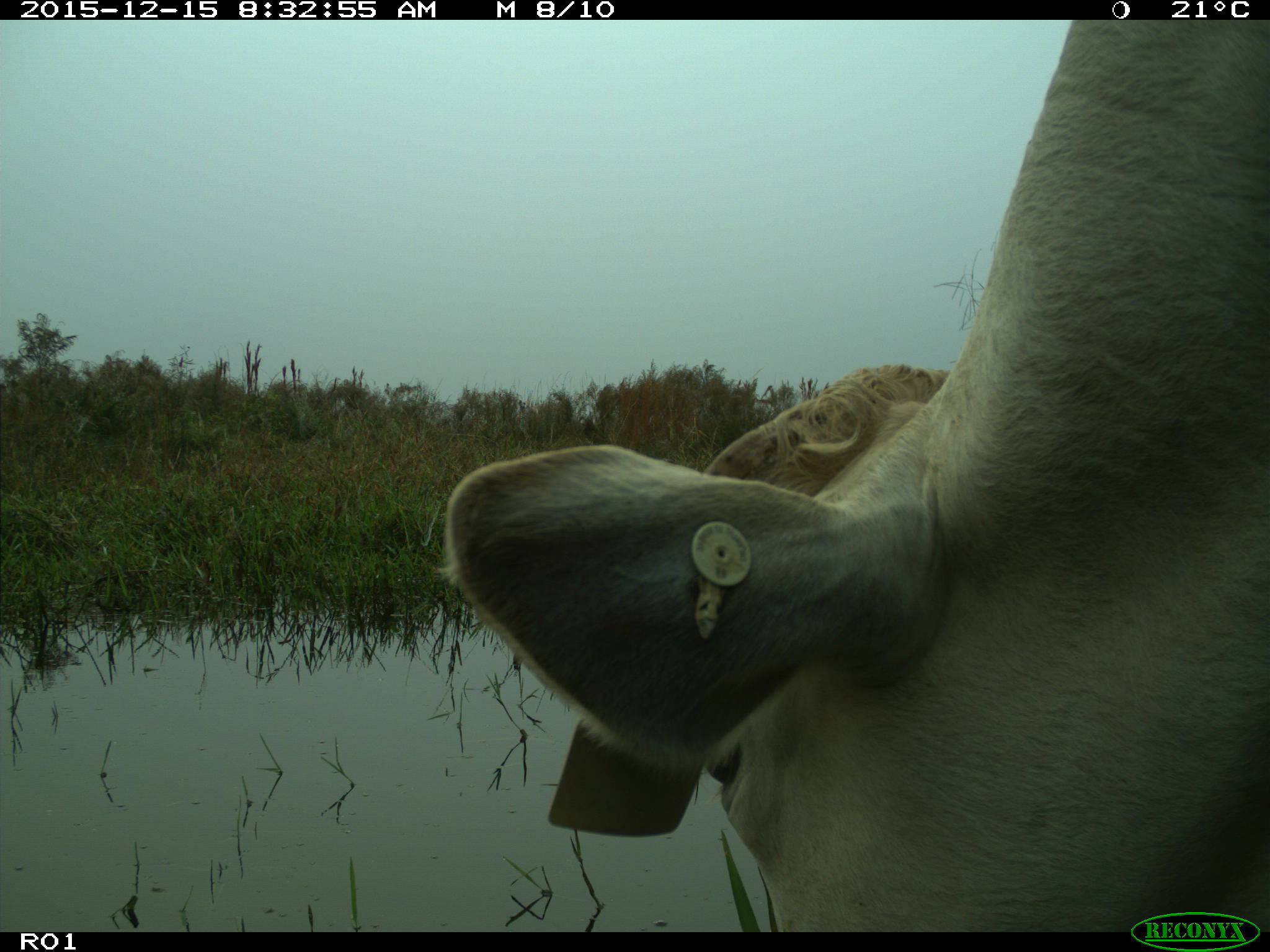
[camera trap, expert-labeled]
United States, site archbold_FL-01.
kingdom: Animalia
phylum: Chordata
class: Mammalia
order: Artiodactyla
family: Bovidae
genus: Bos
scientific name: Bos taurus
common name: domestic cow